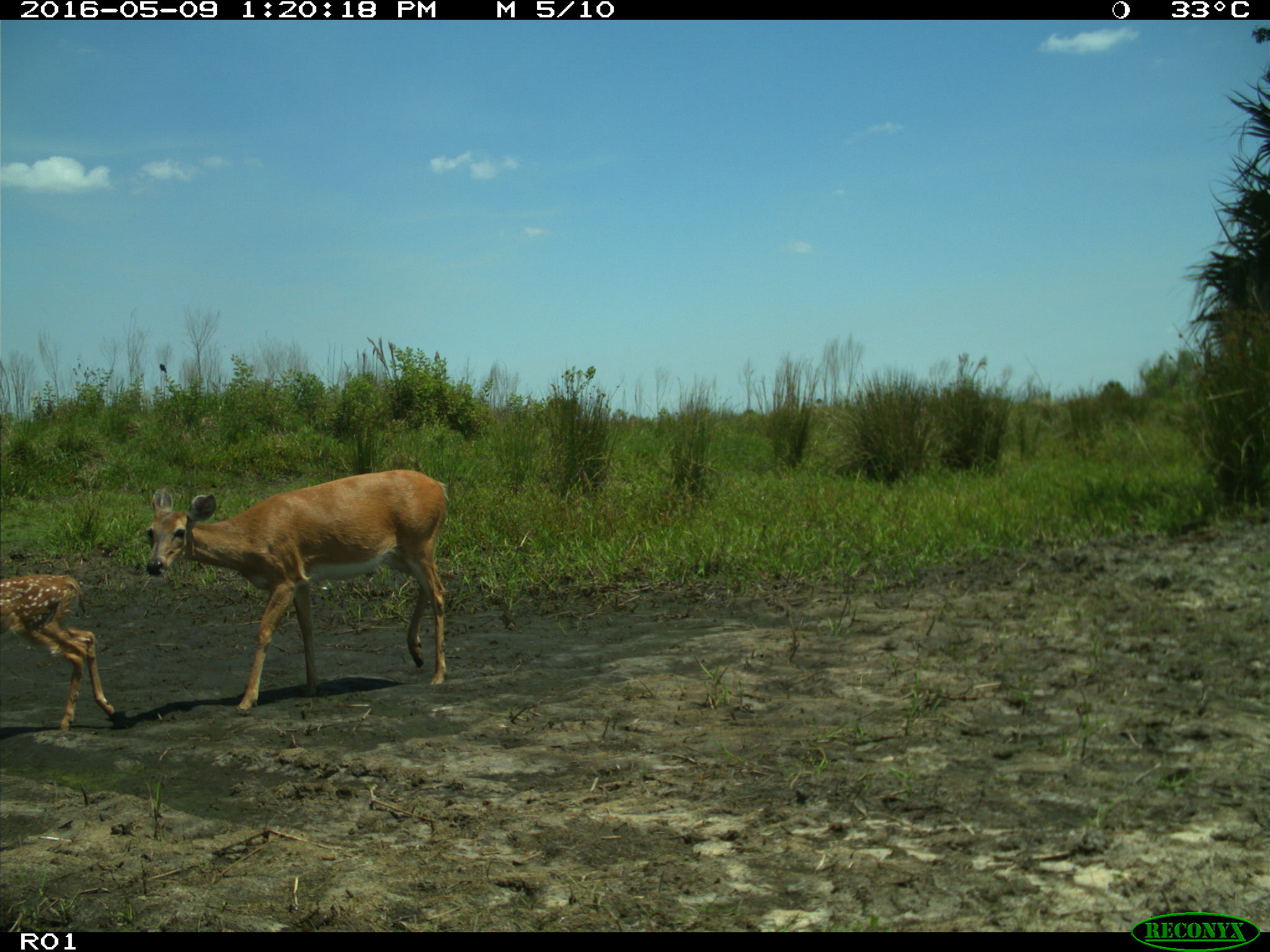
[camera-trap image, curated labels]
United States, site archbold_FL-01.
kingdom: Animalia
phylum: Chordata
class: Mammalia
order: Artiodactyla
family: Cervidae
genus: Odocoileus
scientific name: Odocoileus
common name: deer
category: unidentified deer